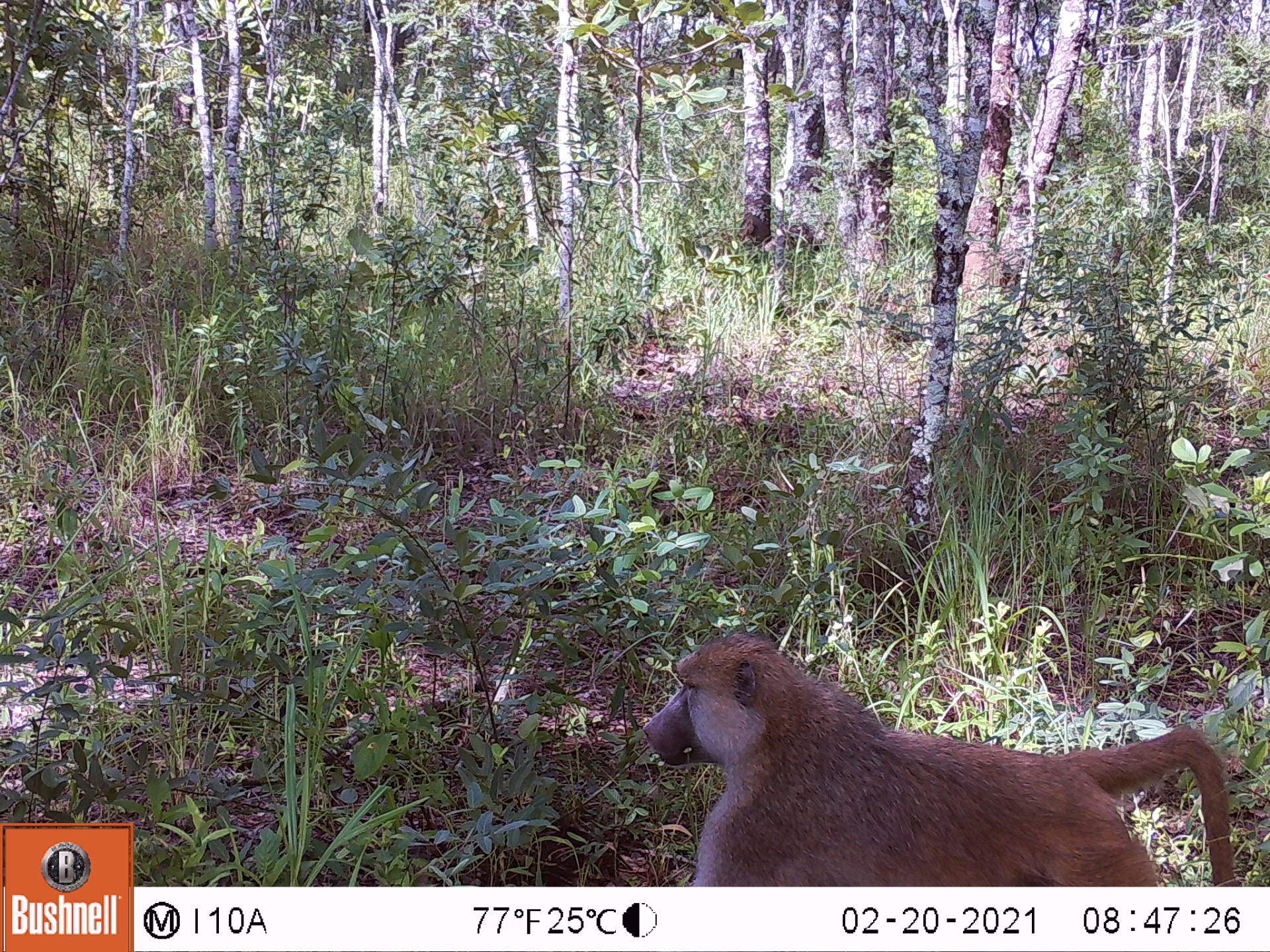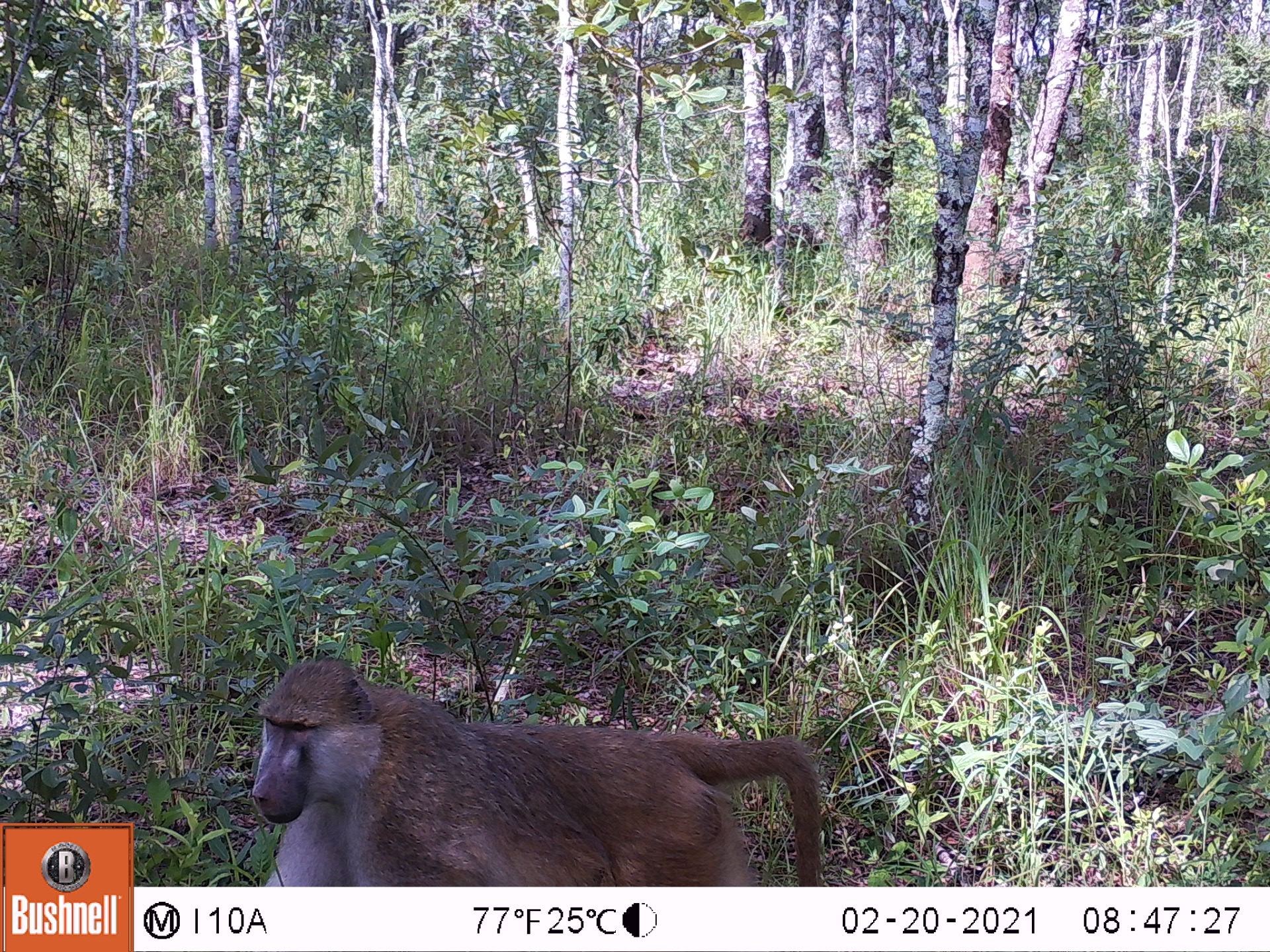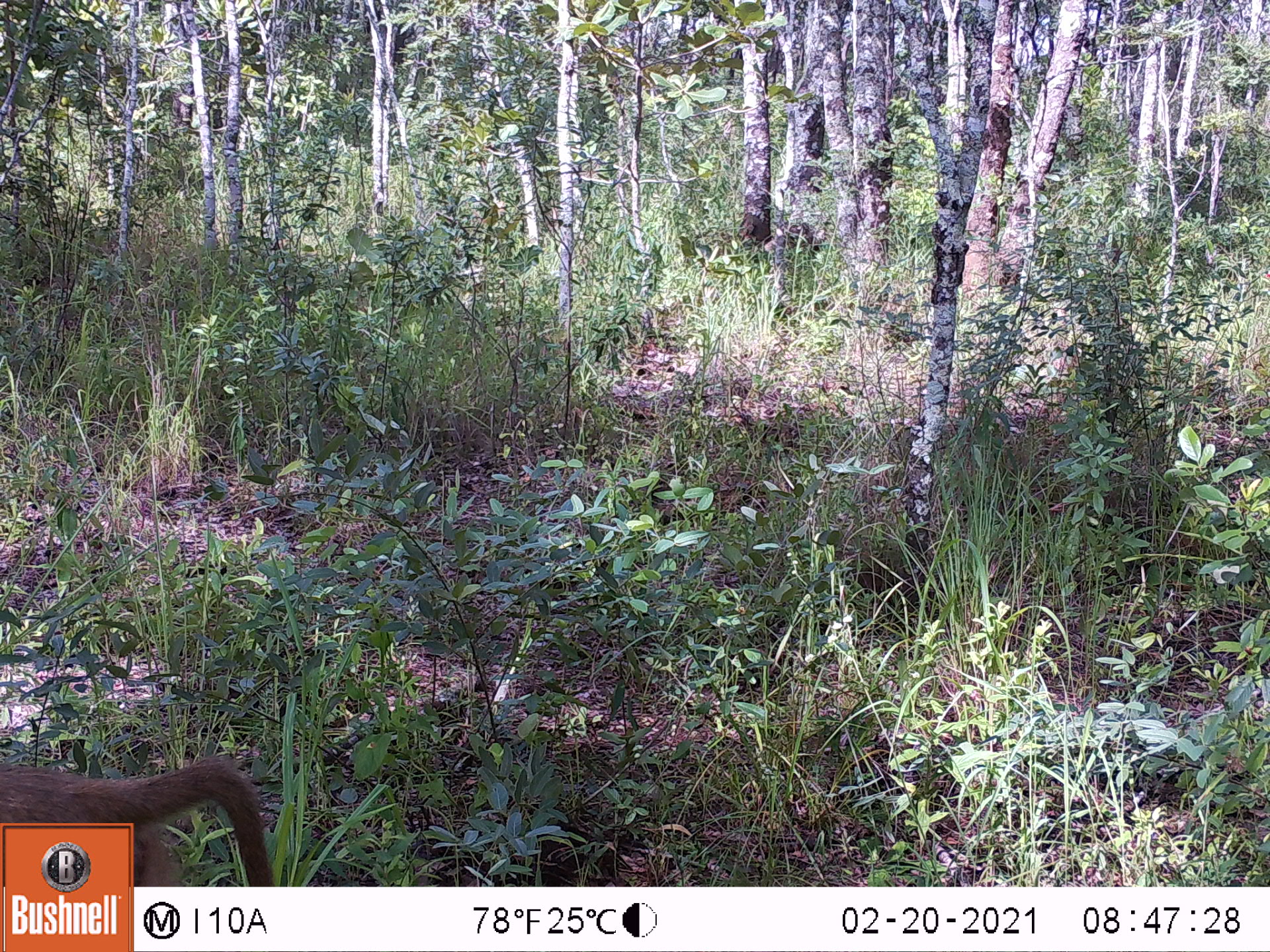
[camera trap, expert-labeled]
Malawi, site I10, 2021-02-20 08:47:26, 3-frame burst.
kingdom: Animalia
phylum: Chordata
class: Mammalia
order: Primates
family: Cercopithecidae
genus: Papio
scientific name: Papio cynocephalus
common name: yellow baboon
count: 1